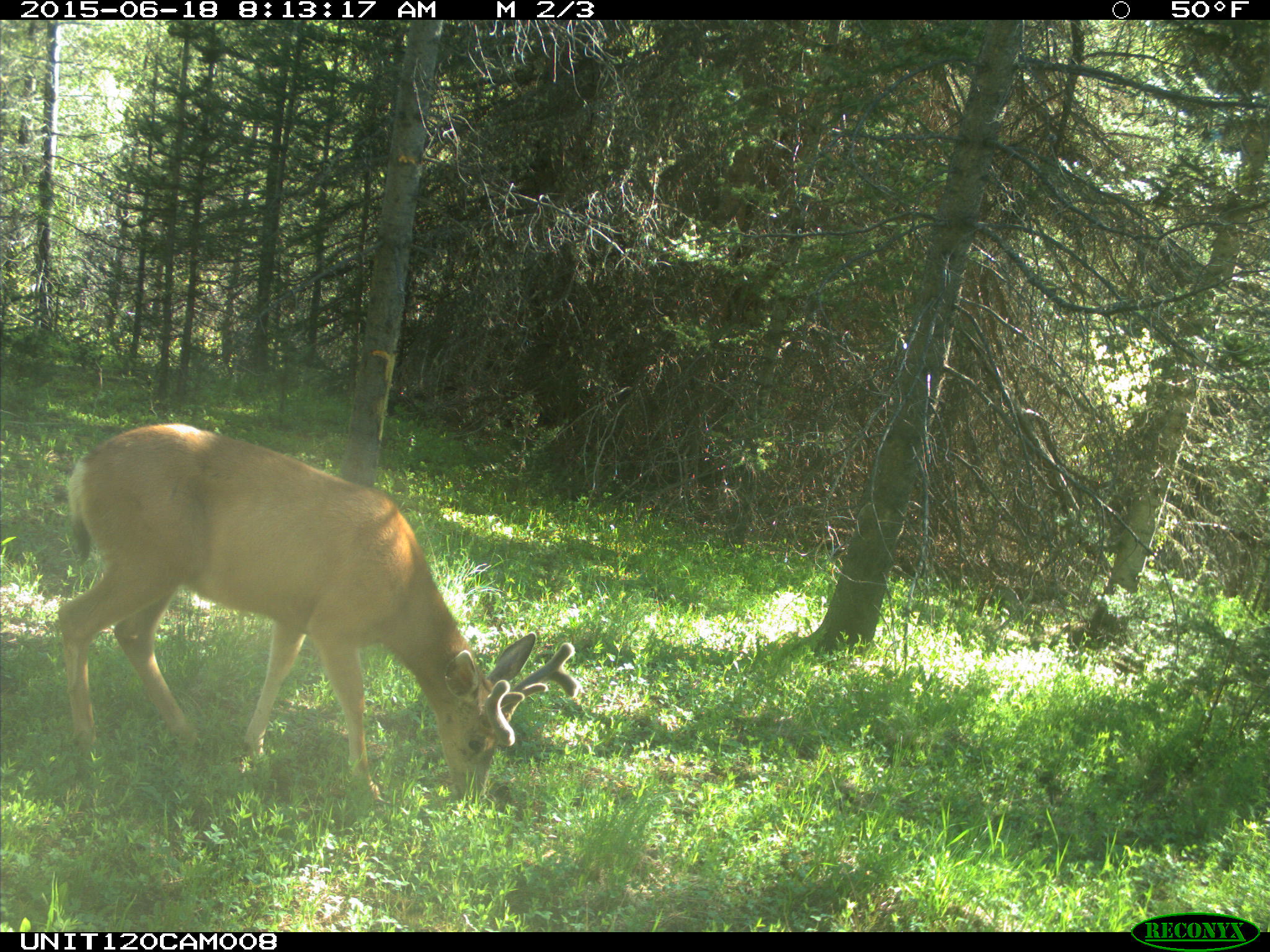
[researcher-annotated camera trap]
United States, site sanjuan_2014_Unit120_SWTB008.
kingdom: Animalia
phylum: Chordata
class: Mammalia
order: Artiodactyla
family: Cervidae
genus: Odocoileus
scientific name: Odocoileus hemionus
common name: mule deer